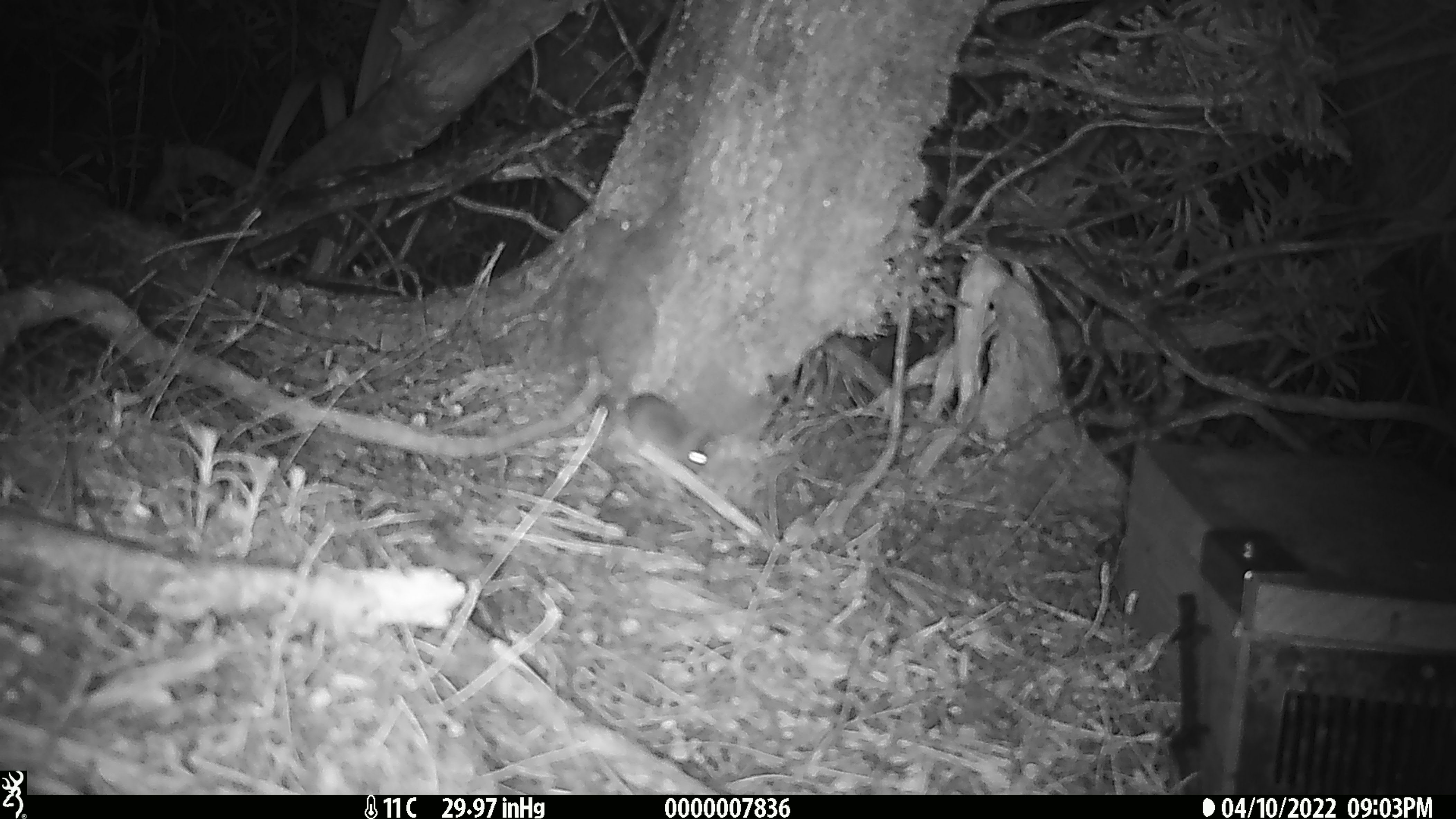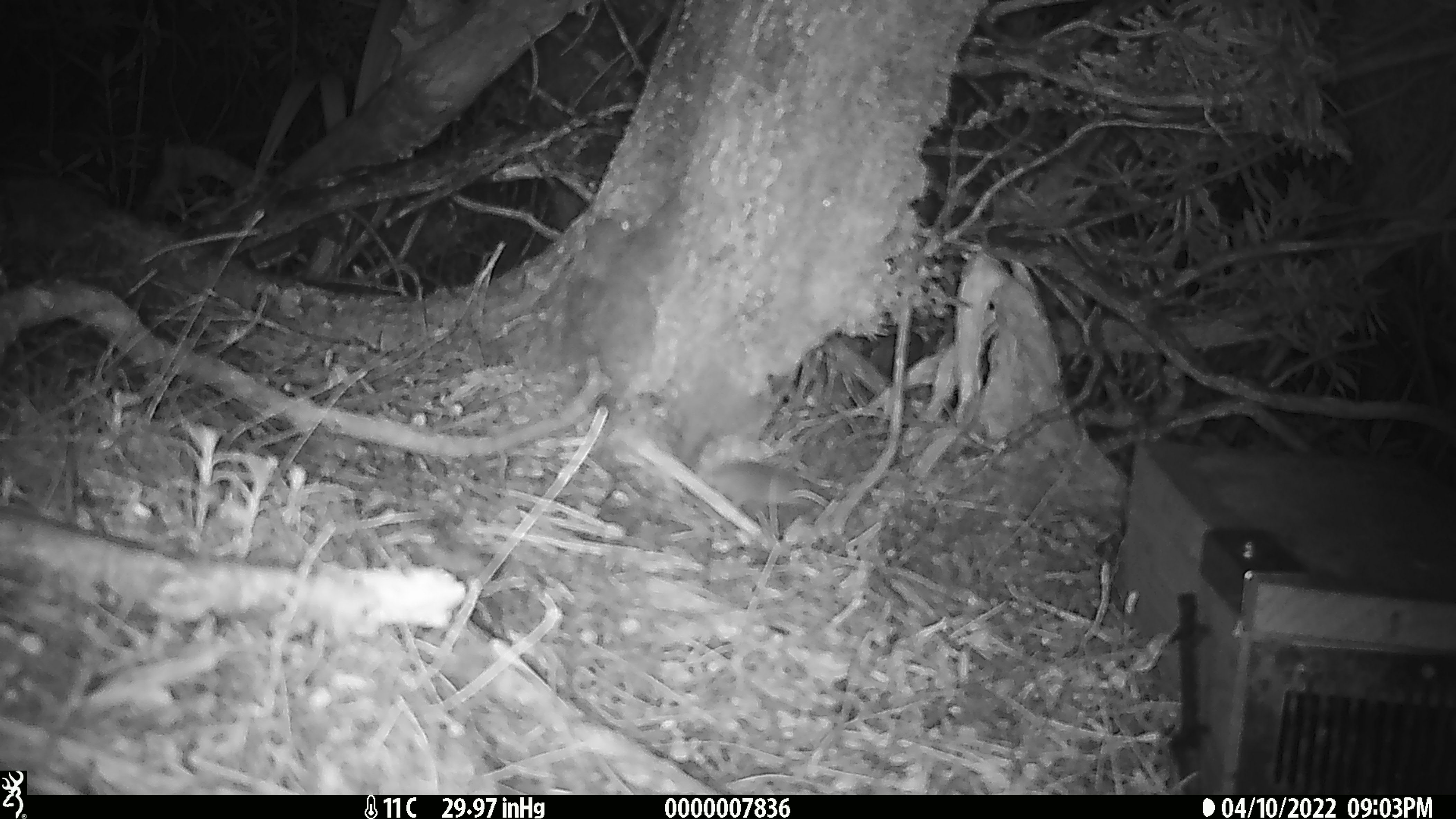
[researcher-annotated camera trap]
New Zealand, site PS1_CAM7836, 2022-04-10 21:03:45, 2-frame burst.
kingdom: Animalia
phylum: Chordata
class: Mammalia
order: Rodentia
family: Muridae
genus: Mus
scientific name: Mus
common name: mouse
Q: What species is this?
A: Mouse (Mus).